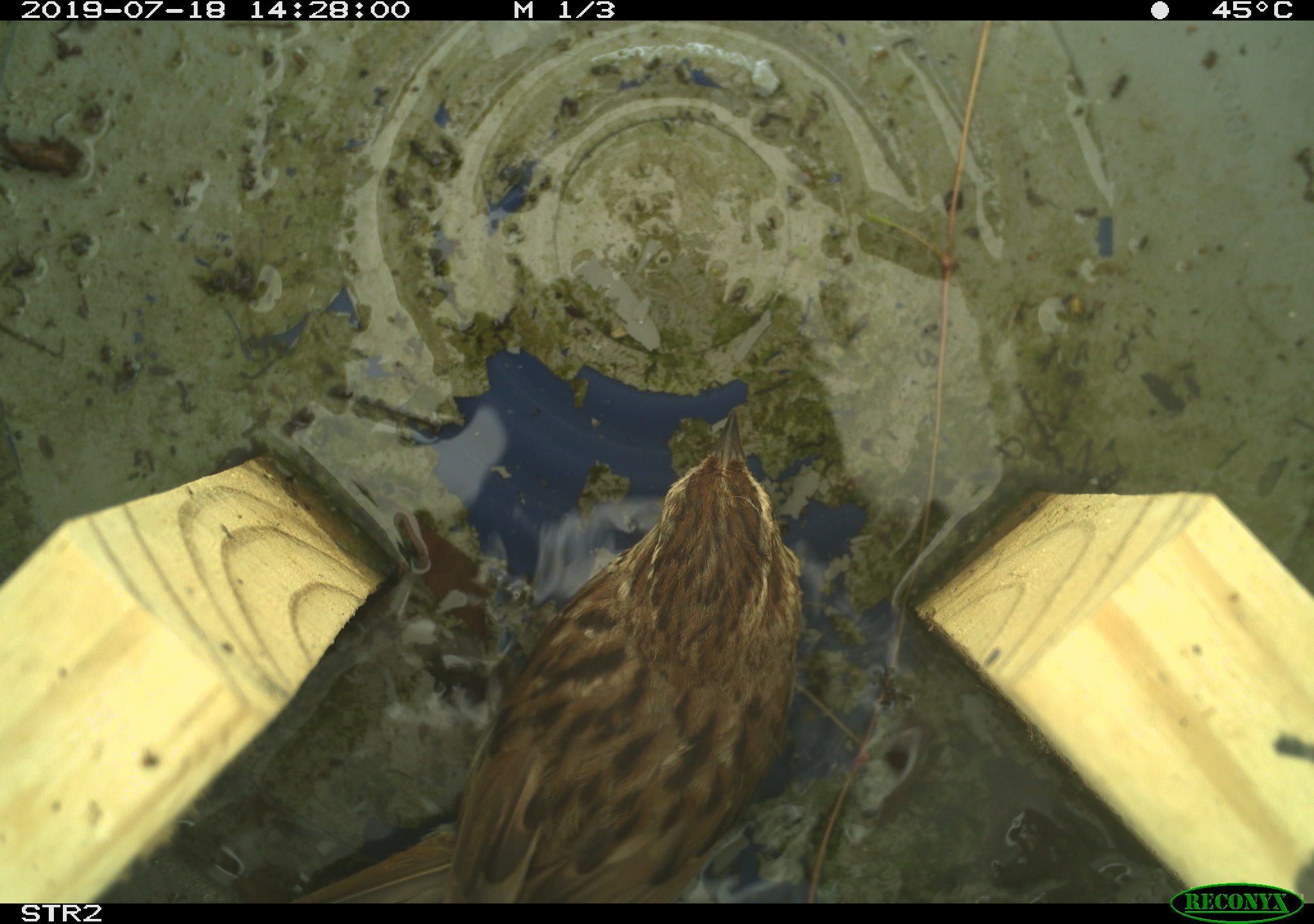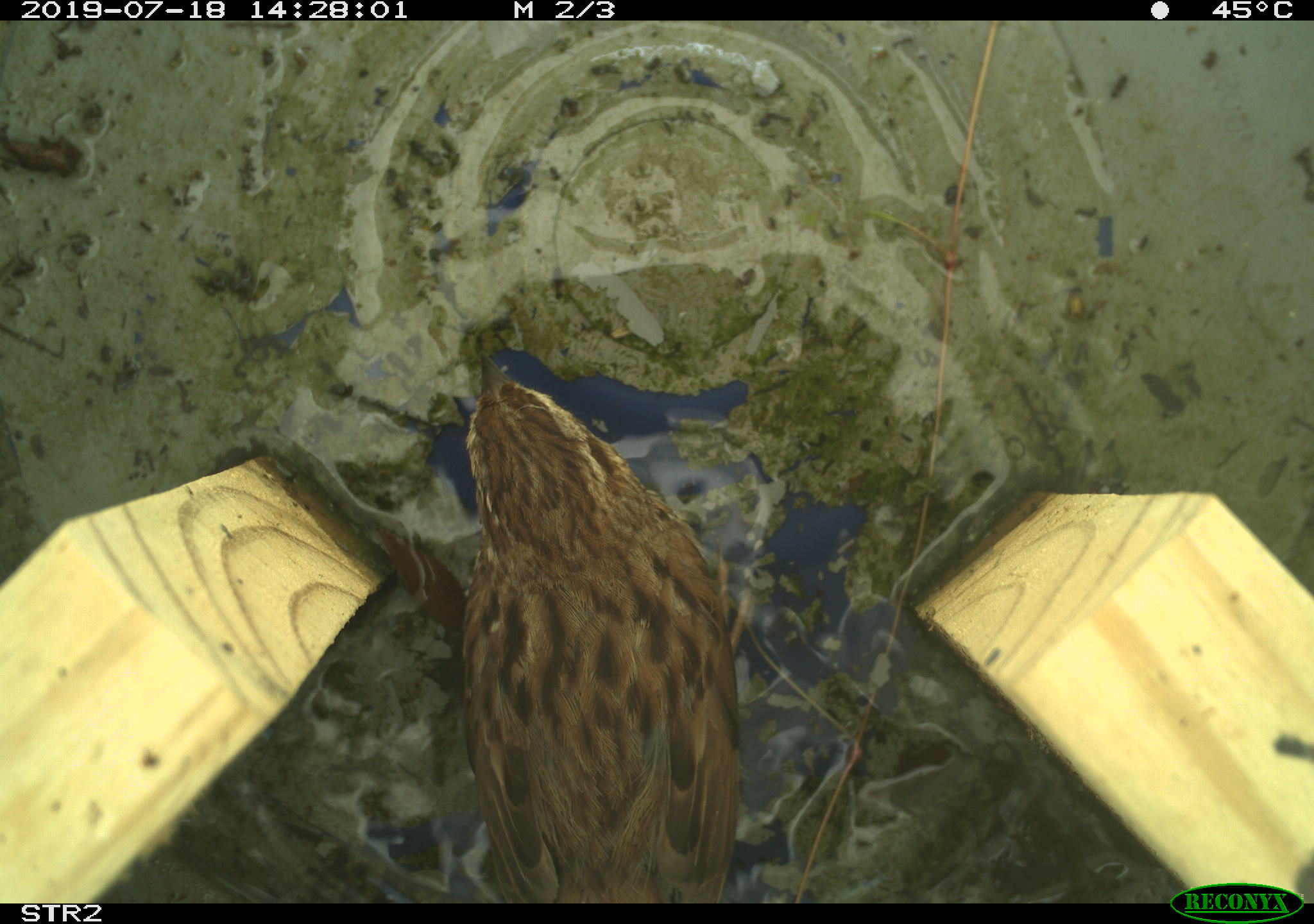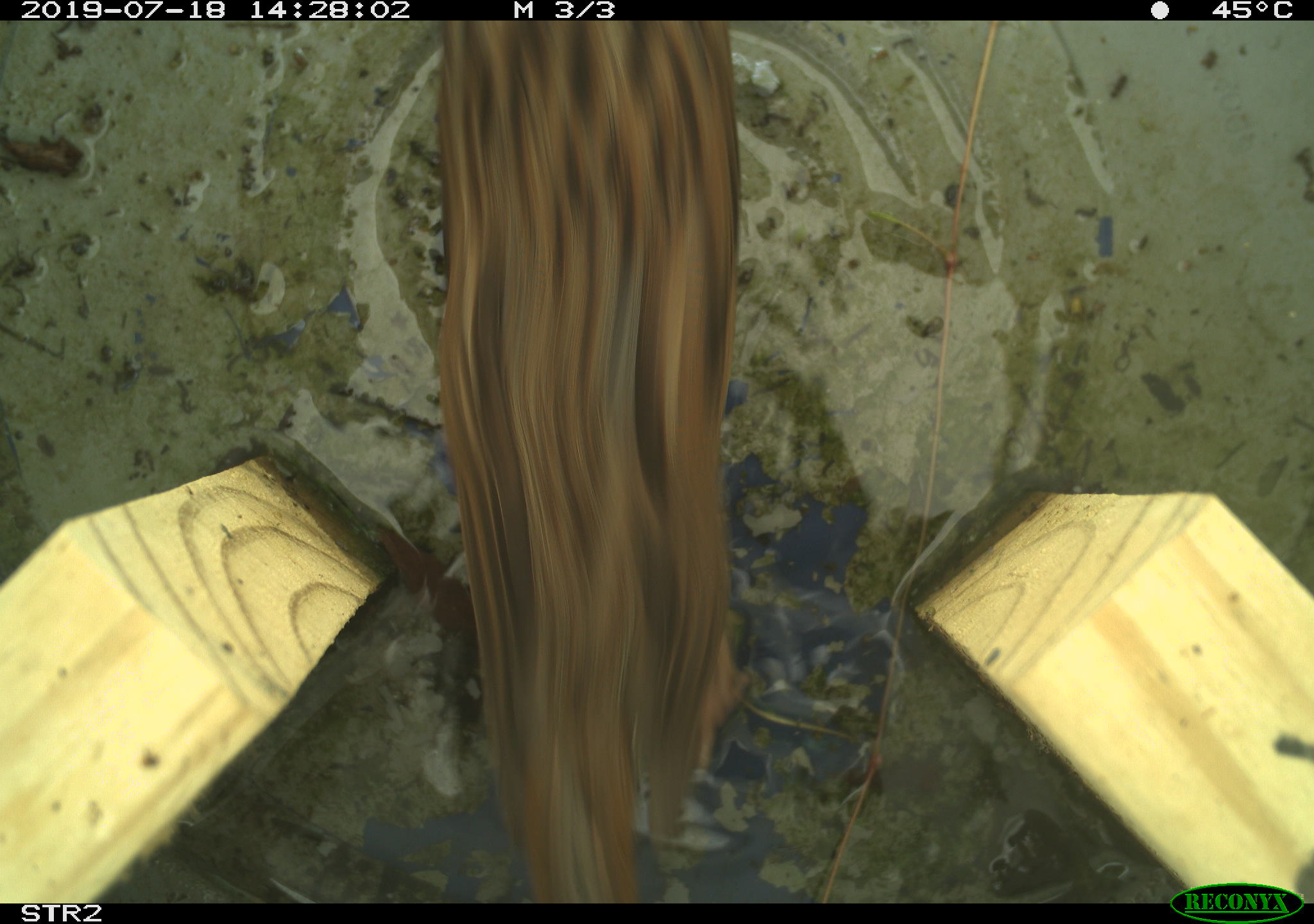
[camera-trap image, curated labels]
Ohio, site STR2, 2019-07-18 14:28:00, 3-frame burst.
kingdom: Animalia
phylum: Chordata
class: Aves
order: Passeriformes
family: Passerellidae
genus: Melospiza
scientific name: Melospiza melodia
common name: song sparrow